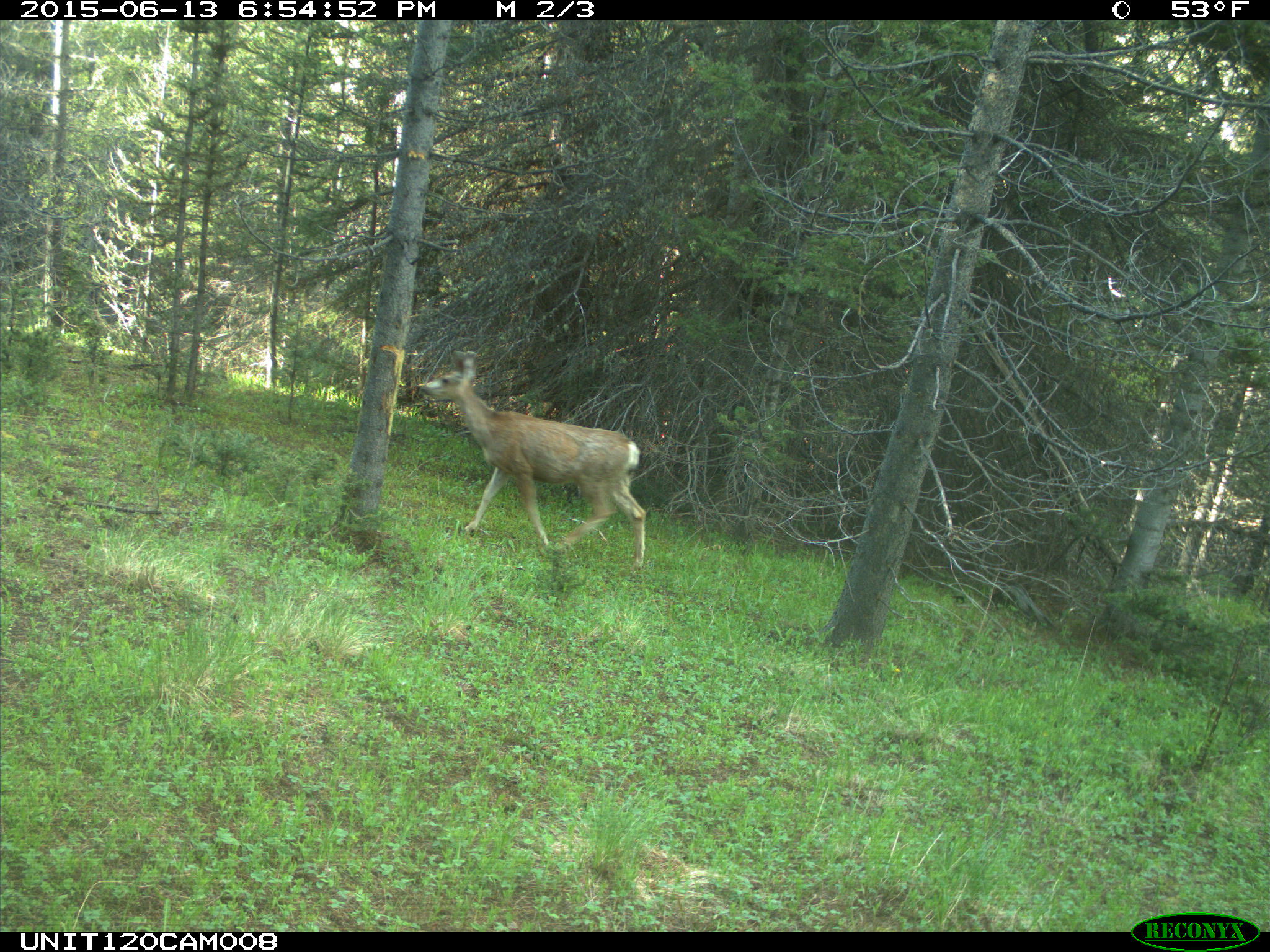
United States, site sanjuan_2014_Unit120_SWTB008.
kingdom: Animalia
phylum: Chordata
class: Mammalia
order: Artiodactyla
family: Cervidae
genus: Odocoileus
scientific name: Odocoileus hemionus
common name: mule deer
Odocoileus hemionus (mule deer).